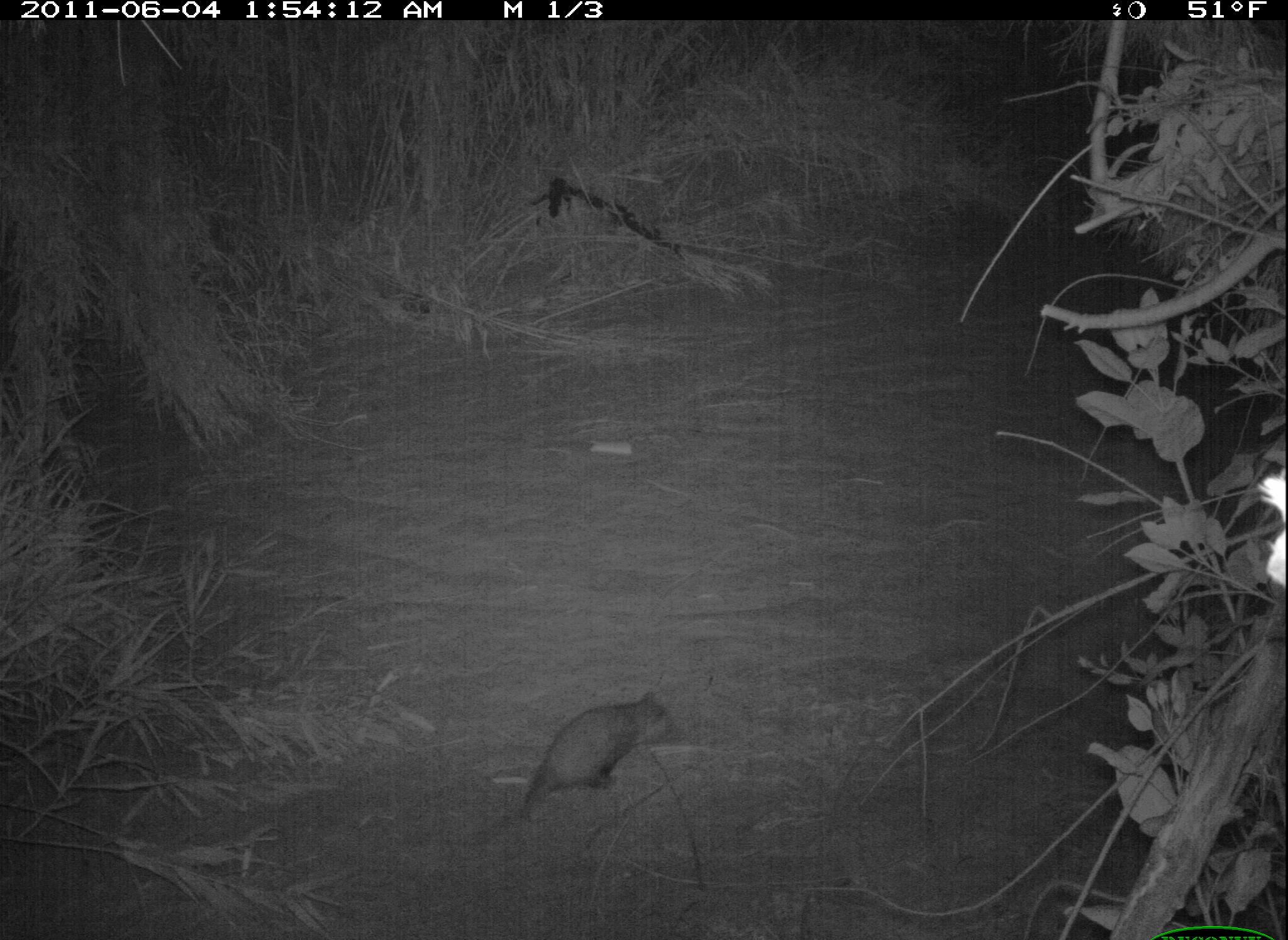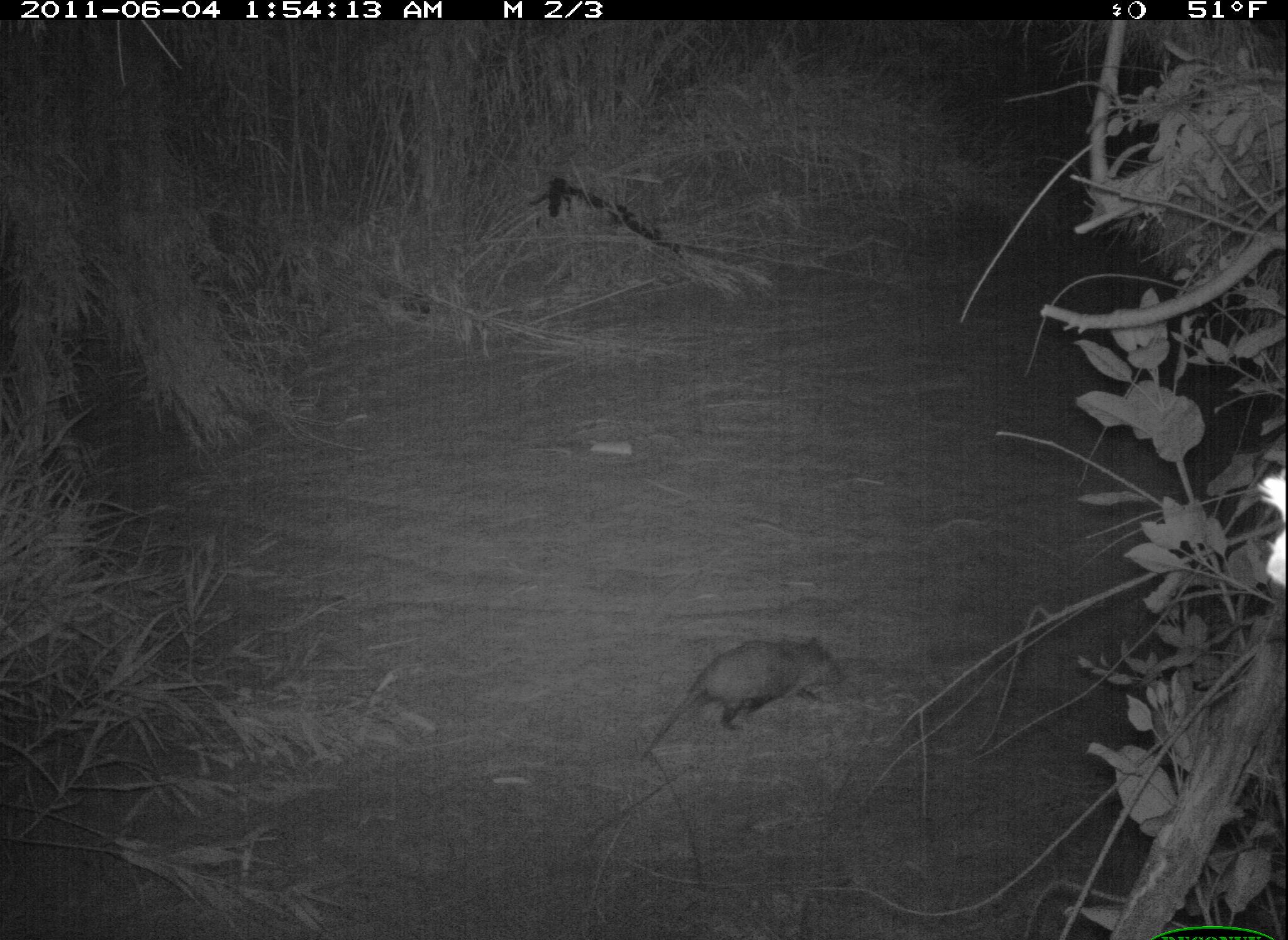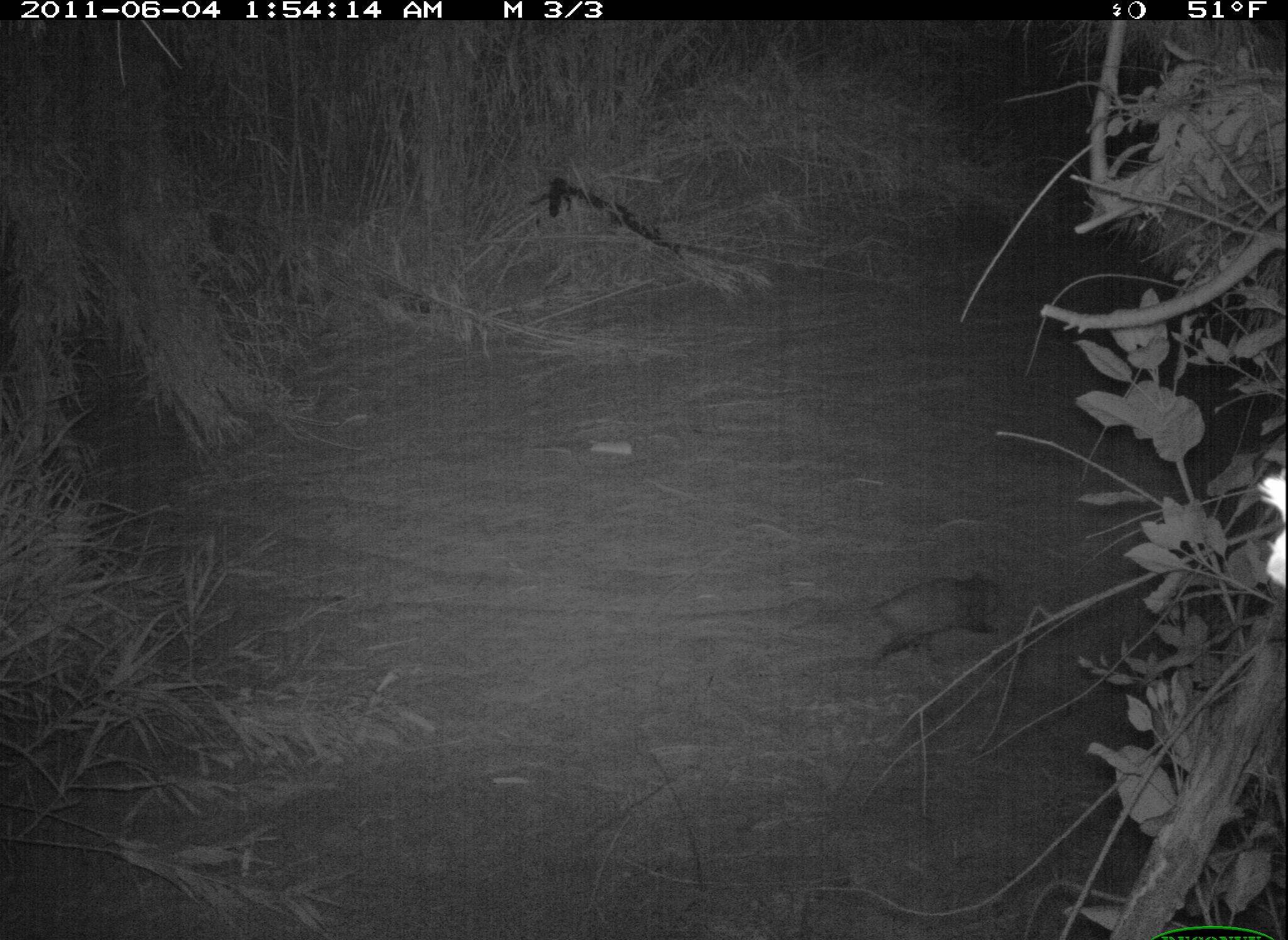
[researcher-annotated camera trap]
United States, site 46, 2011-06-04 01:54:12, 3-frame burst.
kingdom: Animalia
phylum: Chordata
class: Mammalia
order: Didelphimorphia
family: Didelphidae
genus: Didelphis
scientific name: Didelphis virginiana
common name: virginia opossum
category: opossum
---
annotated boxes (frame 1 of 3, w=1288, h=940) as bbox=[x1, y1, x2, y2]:
opossum: bbox=[514, 686, 689, 833]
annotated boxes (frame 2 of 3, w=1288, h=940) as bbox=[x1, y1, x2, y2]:
opossum: bbox=[634, 610, 858, 776]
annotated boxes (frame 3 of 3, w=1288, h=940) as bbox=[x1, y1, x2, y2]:
opossum: bbox=[831, 570, 1030, 688]